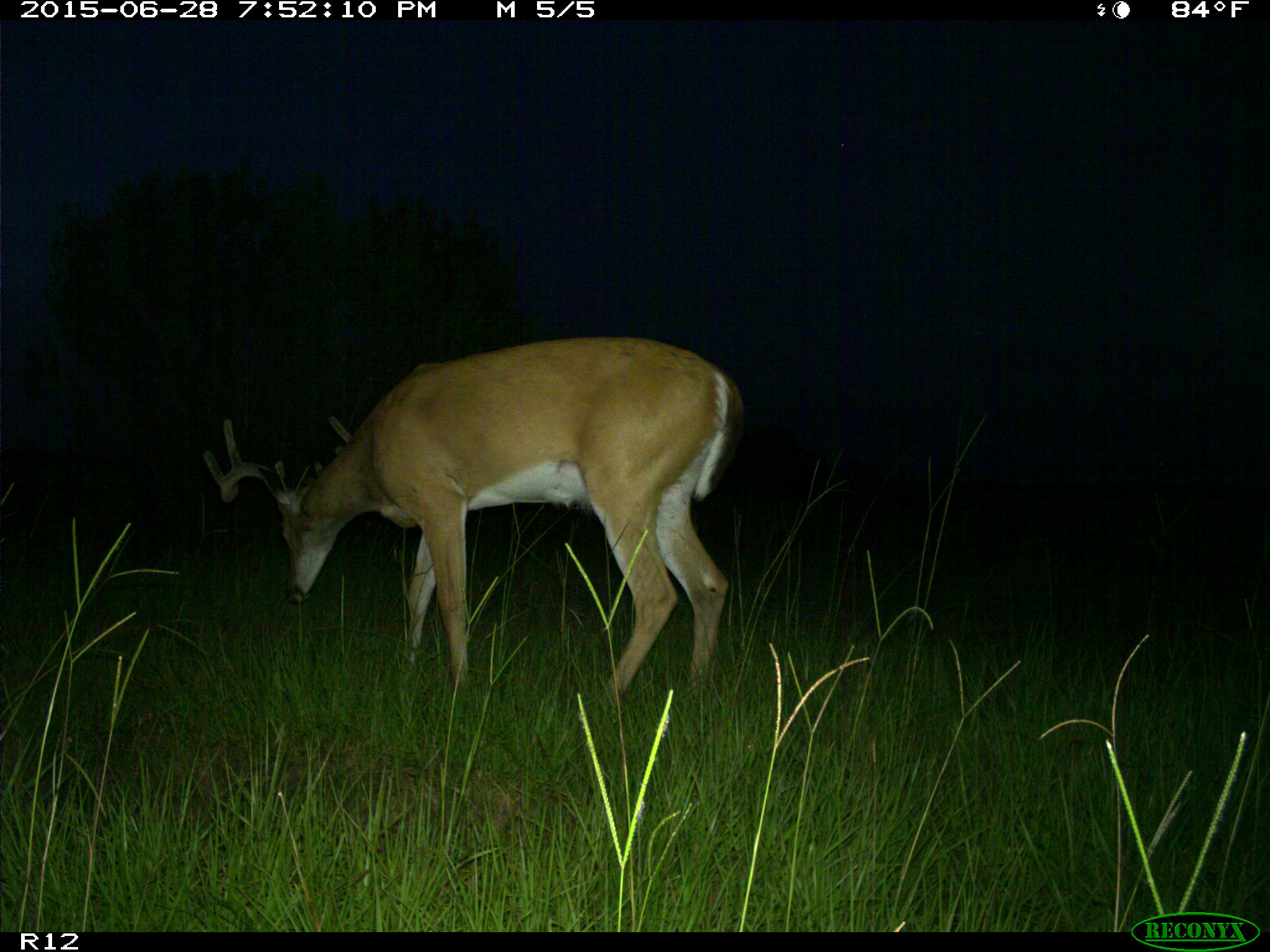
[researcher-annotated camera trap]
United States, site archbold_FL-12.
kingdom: Animalia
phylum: Chordata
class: Mammalia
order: Artiodactyla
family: Cervidae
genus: Odocoileus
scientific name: Odocoileus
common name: deer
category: unidentified deer